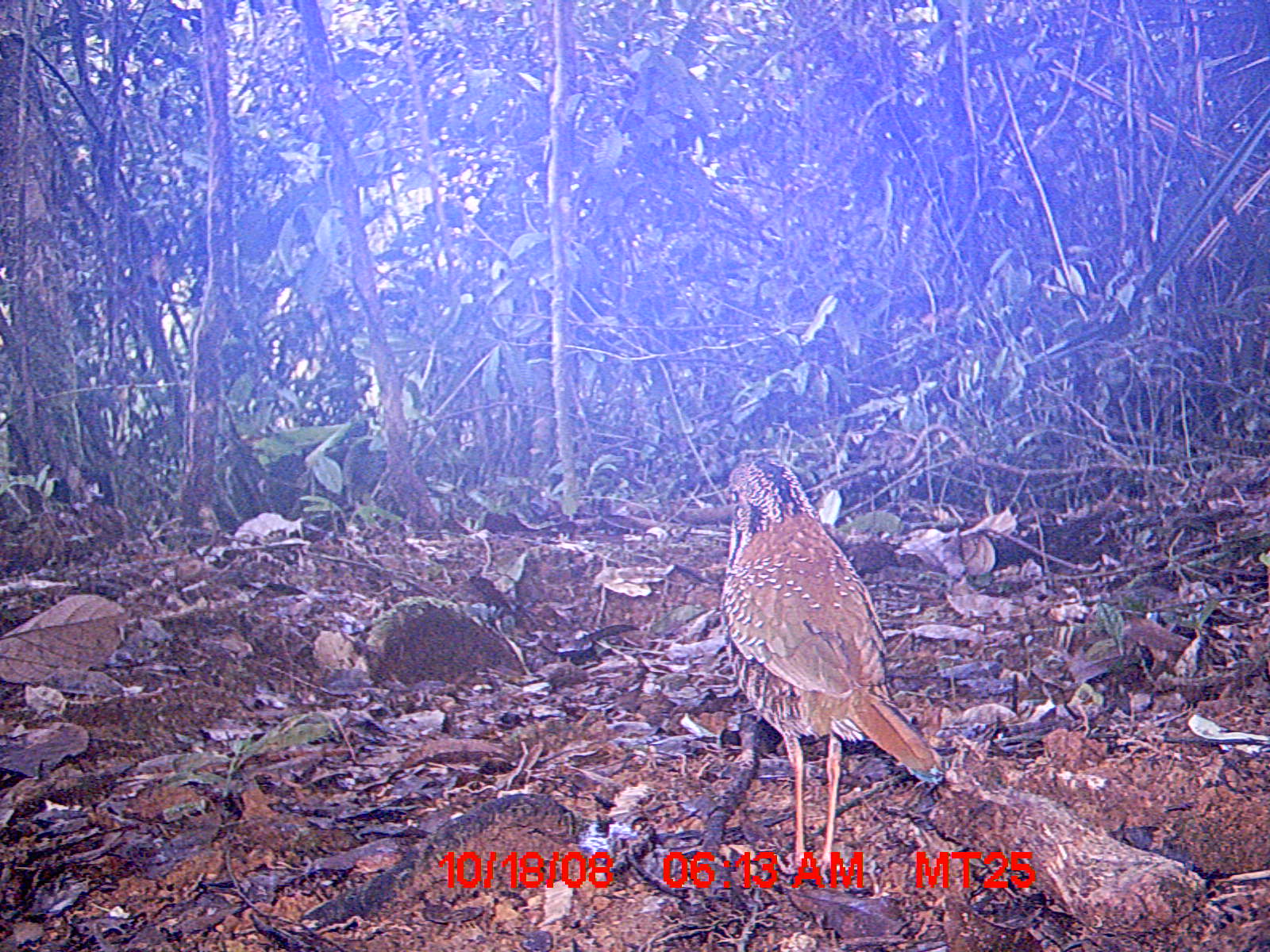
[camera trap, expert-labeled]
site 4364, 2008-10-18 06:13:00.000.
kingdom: Animalia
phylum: Chordata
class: Aves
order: Coraciiformes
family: Brachypteraciidae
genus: Brachypteracias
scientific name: Brachypteracias squamiger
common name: scaly ground-roller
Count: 2.